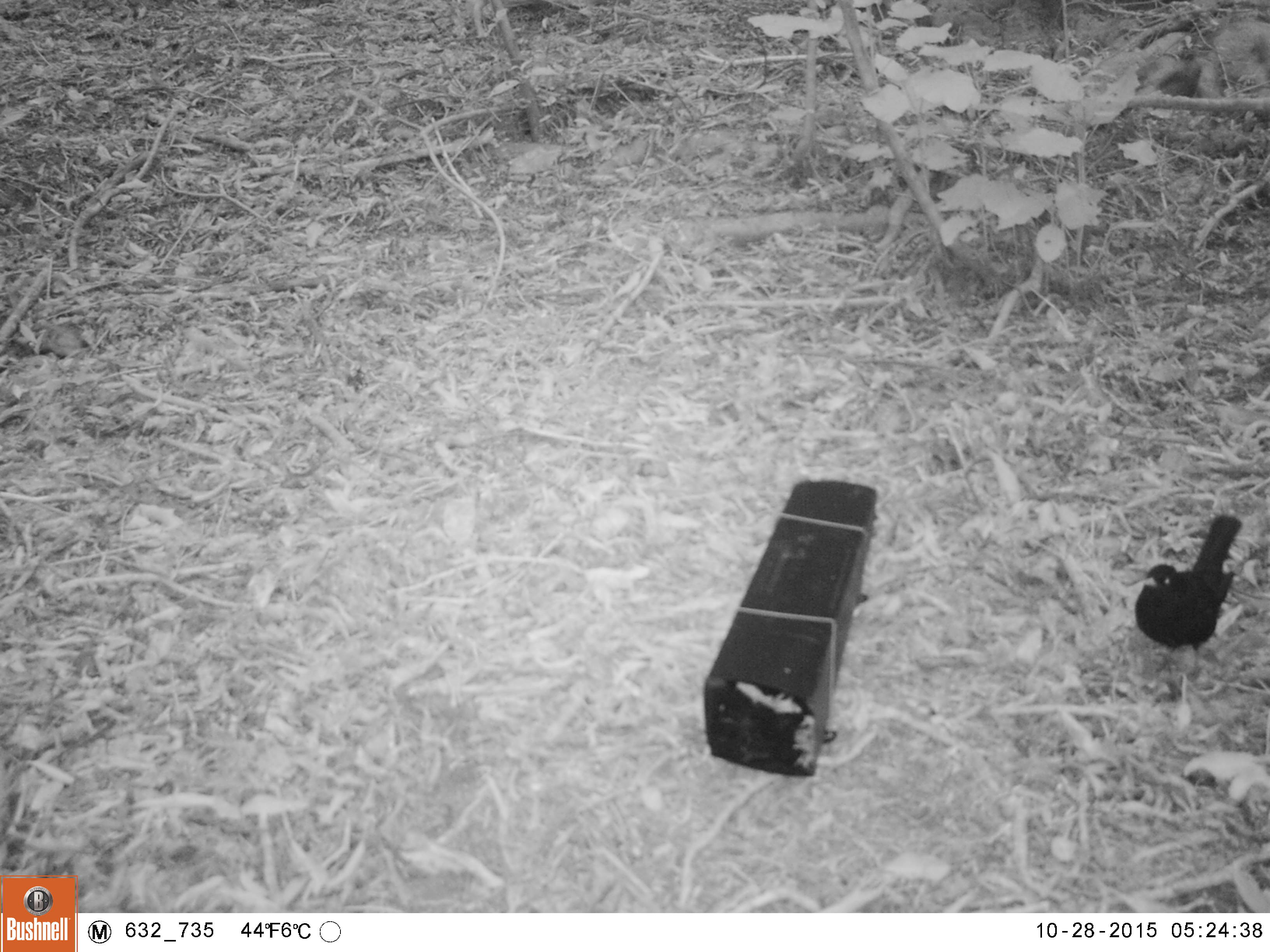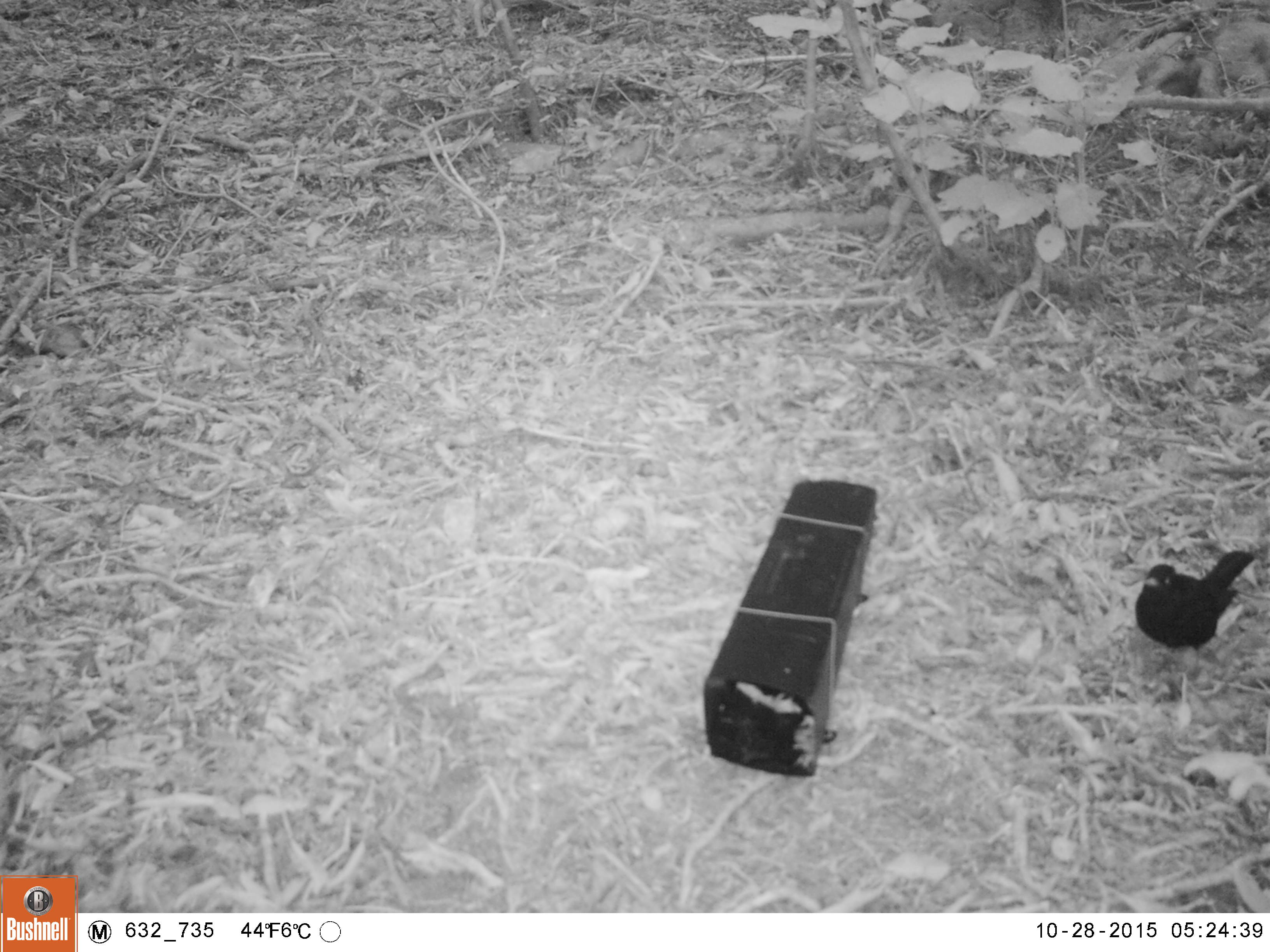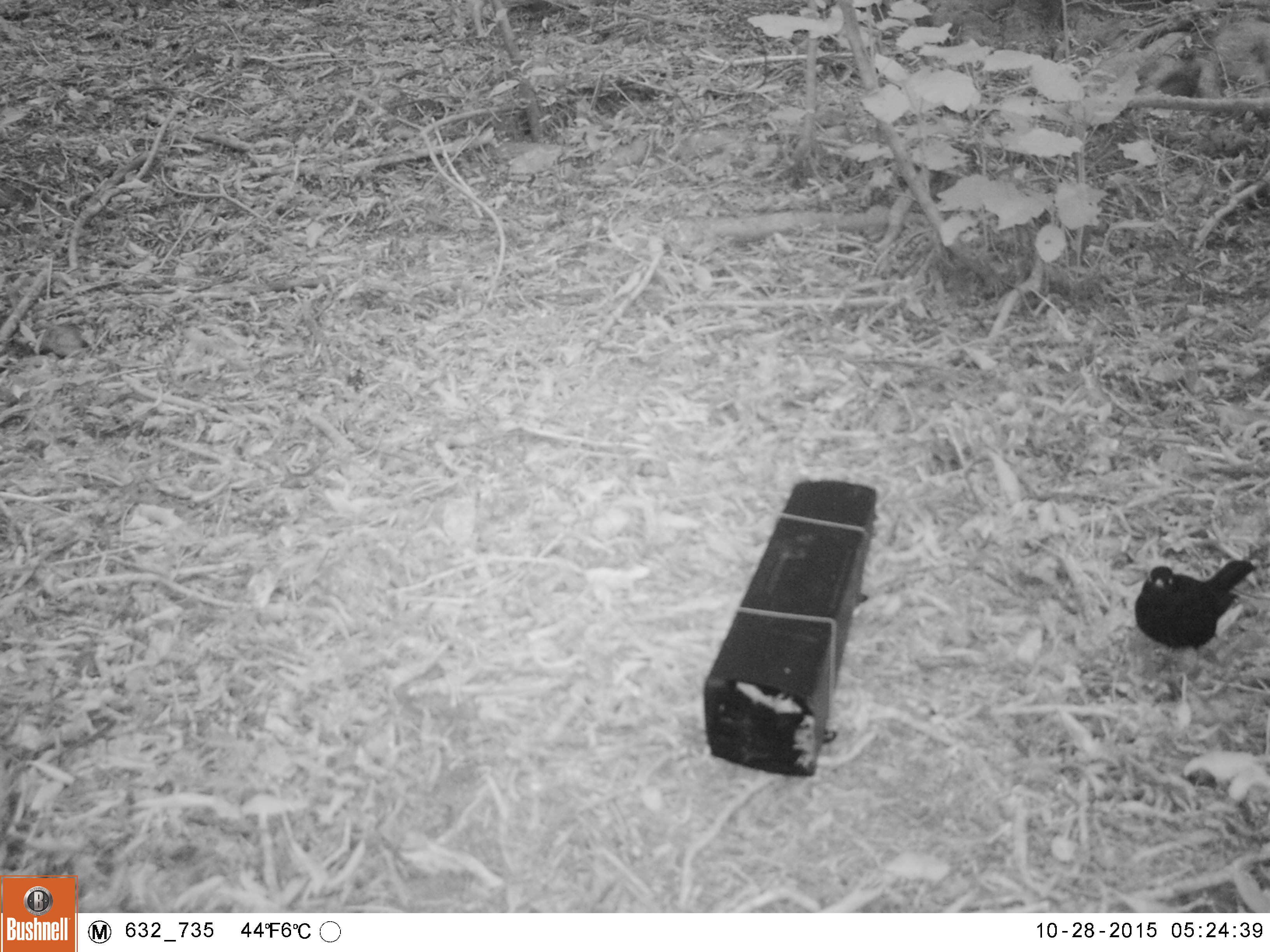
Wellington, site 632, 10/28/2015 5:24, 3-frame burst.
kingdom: Animalia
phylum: Chordata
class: Aves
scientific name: Aves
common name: bird